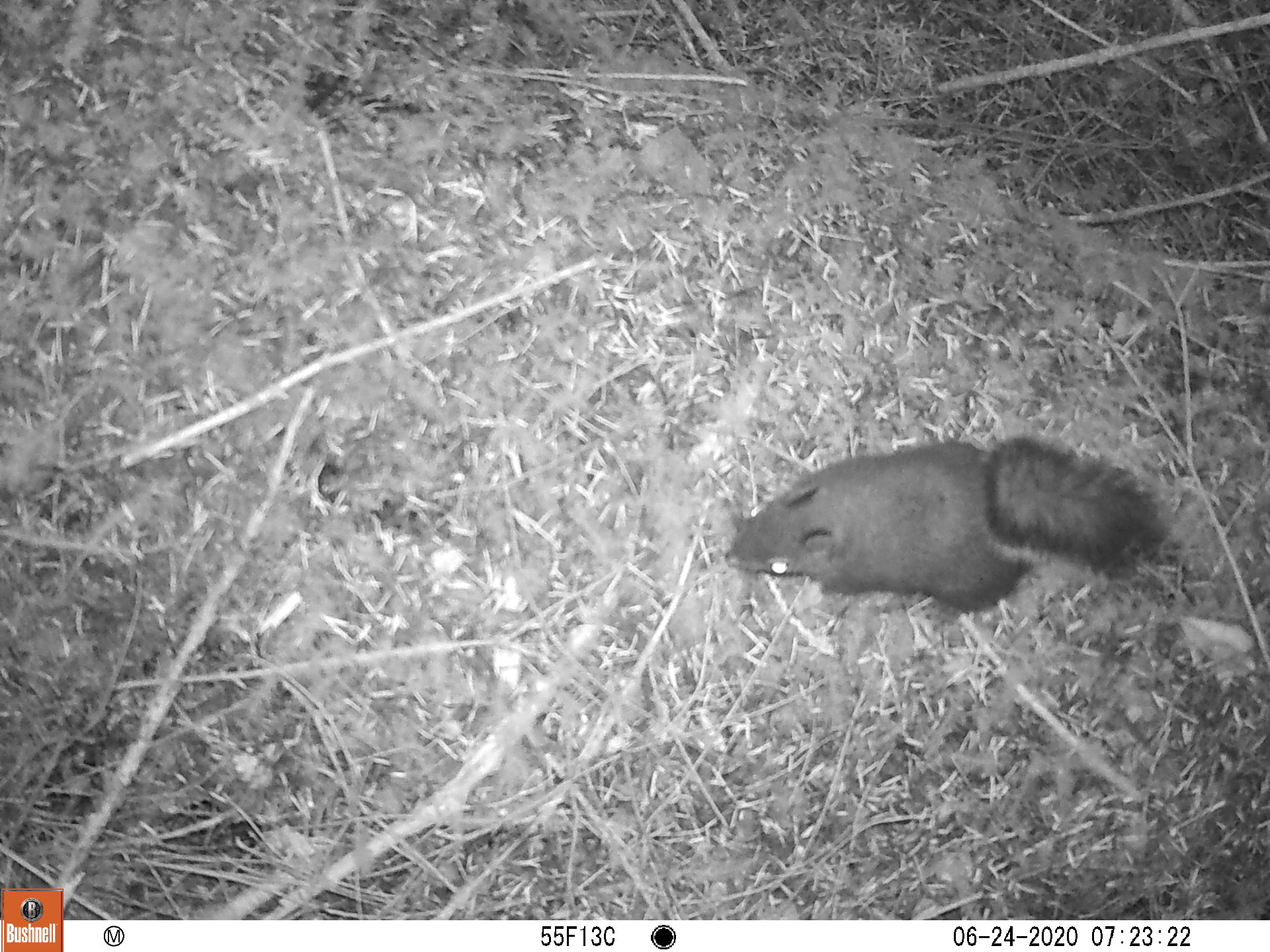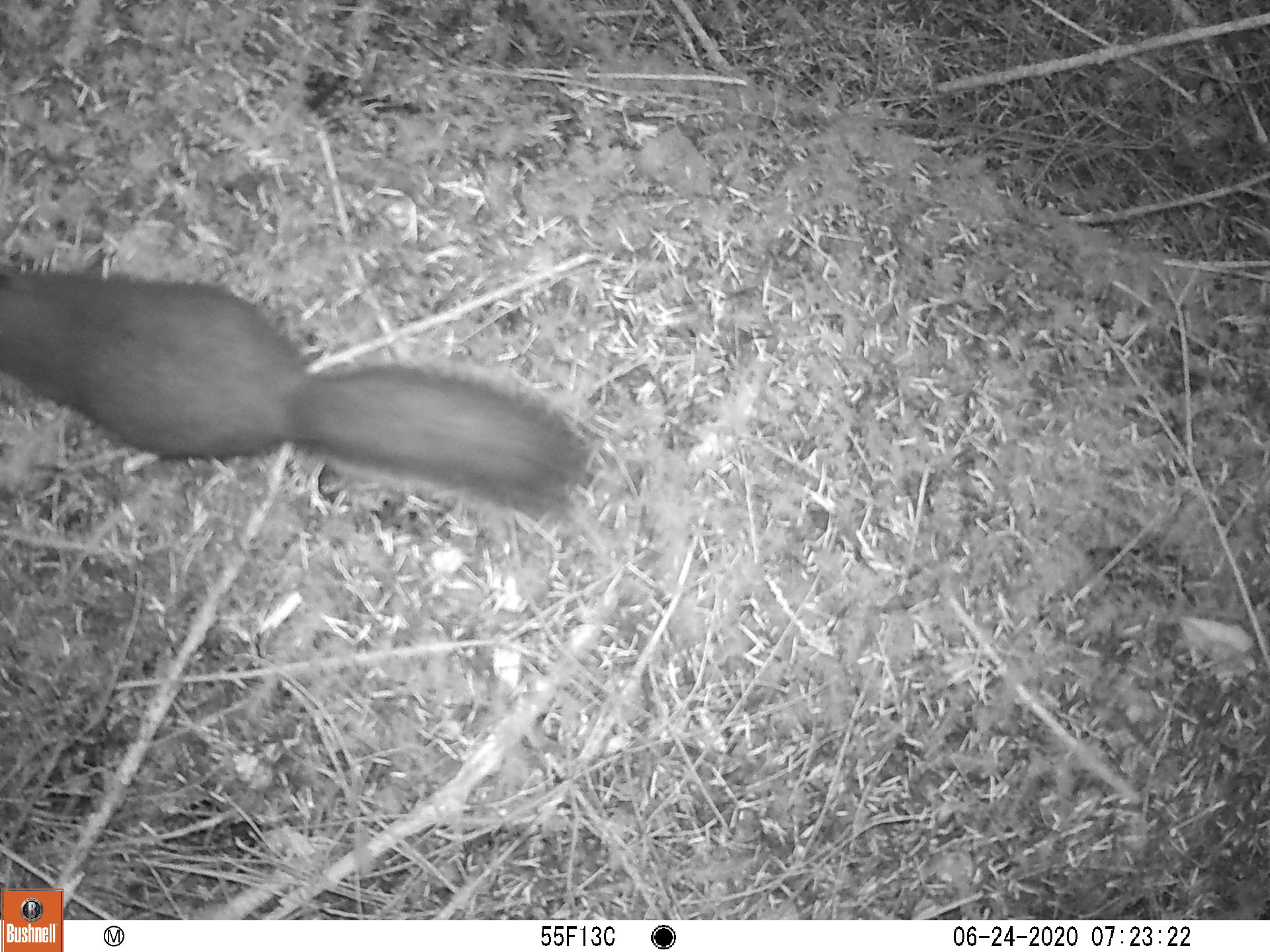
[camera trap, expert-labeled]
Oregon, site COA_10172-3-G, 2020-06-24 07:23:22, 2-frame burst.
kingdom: Animalia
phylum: Chordata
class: Mammalia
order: Rodentia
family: Sciuridae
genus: Tamiasciurus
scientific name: Tamiasciurus douglasii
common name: douglas squirrel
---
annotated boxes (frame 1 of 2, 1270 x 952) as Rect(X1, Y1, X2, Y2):
douglas squirrel: Rect(714, 443, 1167, 619)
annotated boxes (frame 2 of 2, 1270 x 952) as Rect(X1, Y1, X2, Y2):
douglas squirrel: Rect(0, 259, 589, 524)